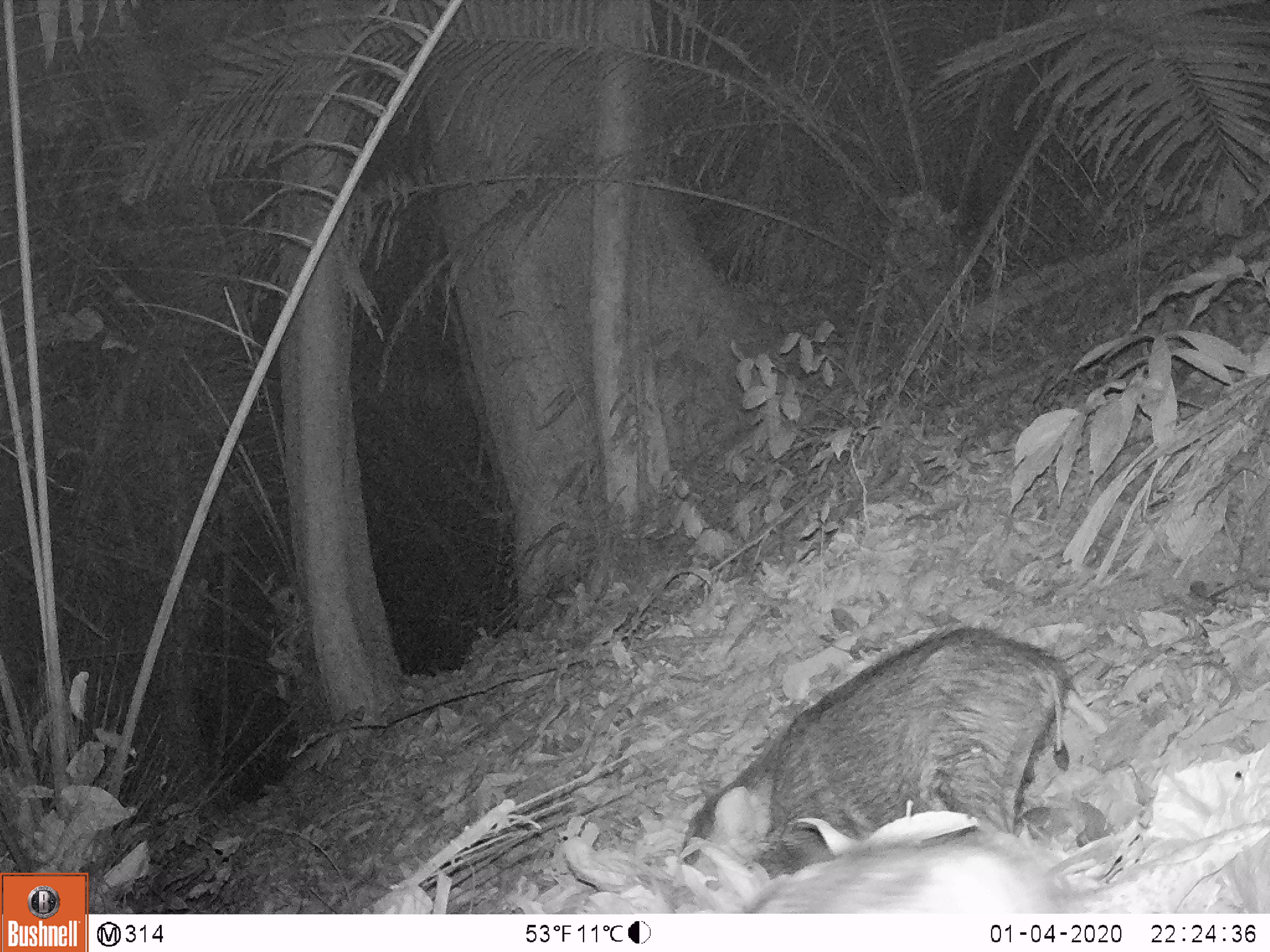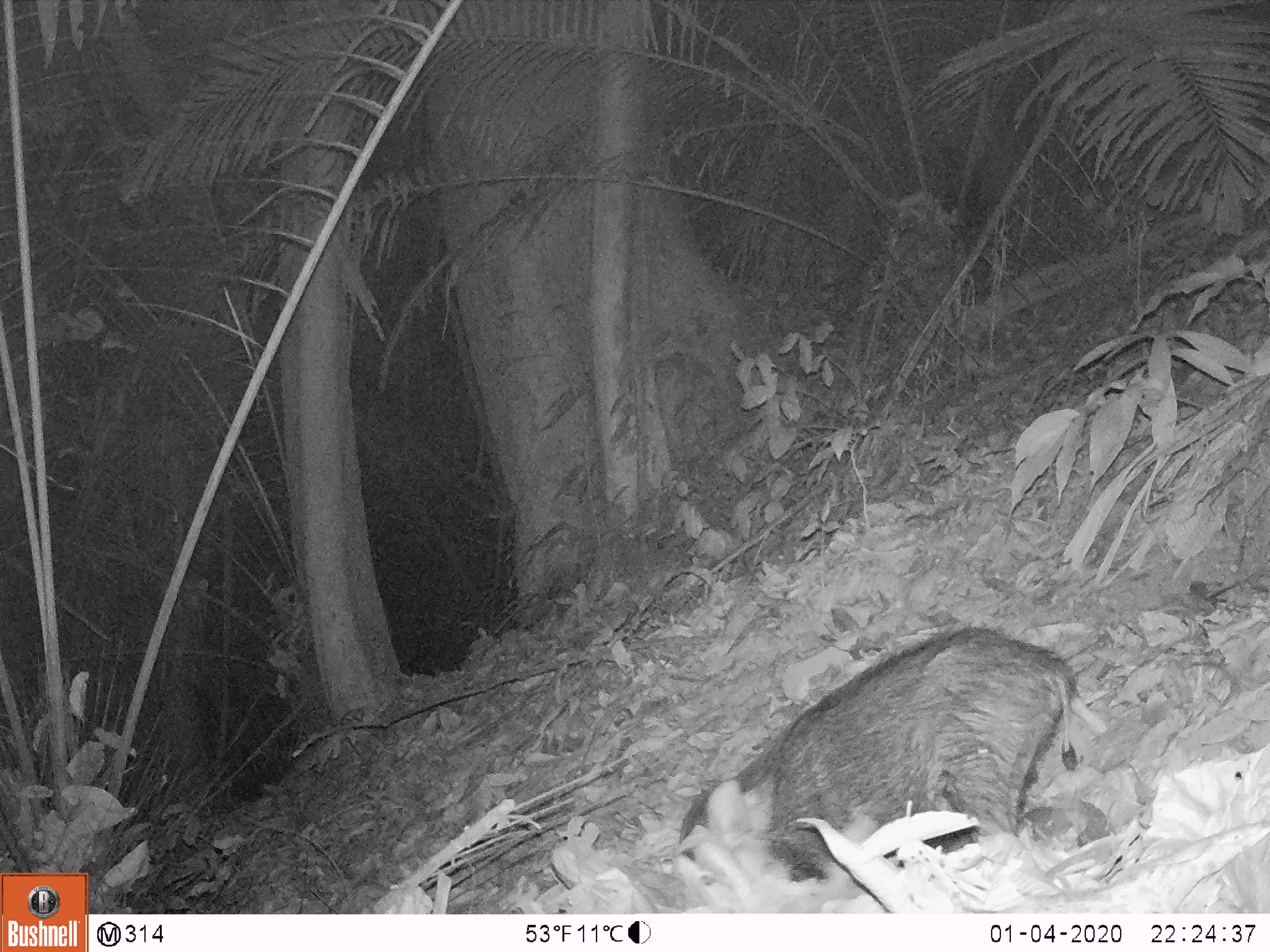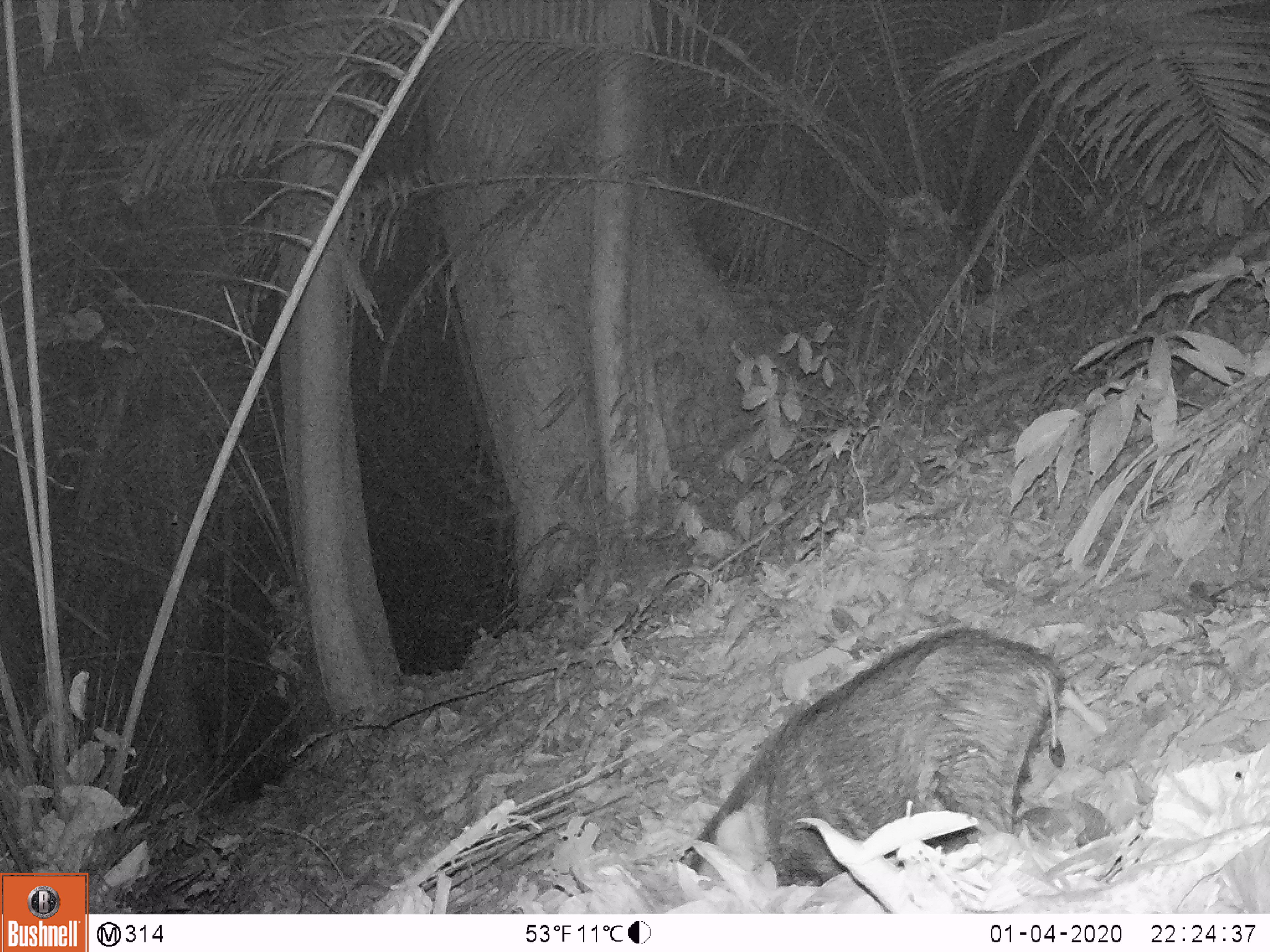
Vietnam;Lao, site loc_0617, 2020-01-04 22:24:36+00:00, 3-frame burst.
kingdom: Animalia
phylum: Chordata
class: Mammalia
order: Artiodactyla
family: Suidae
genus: Sus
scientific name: Sus scrofa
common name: eurasian wild pig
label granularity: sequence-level